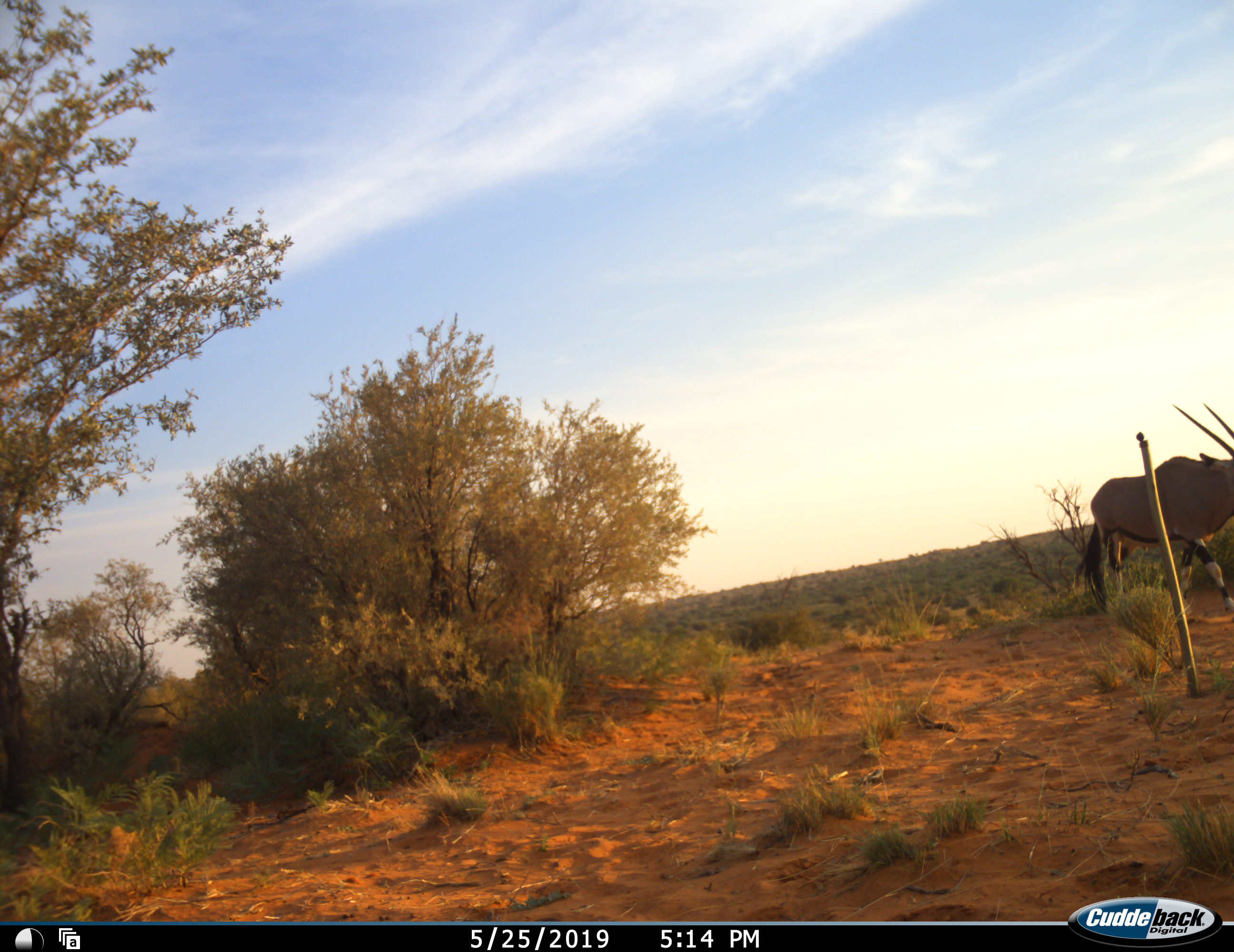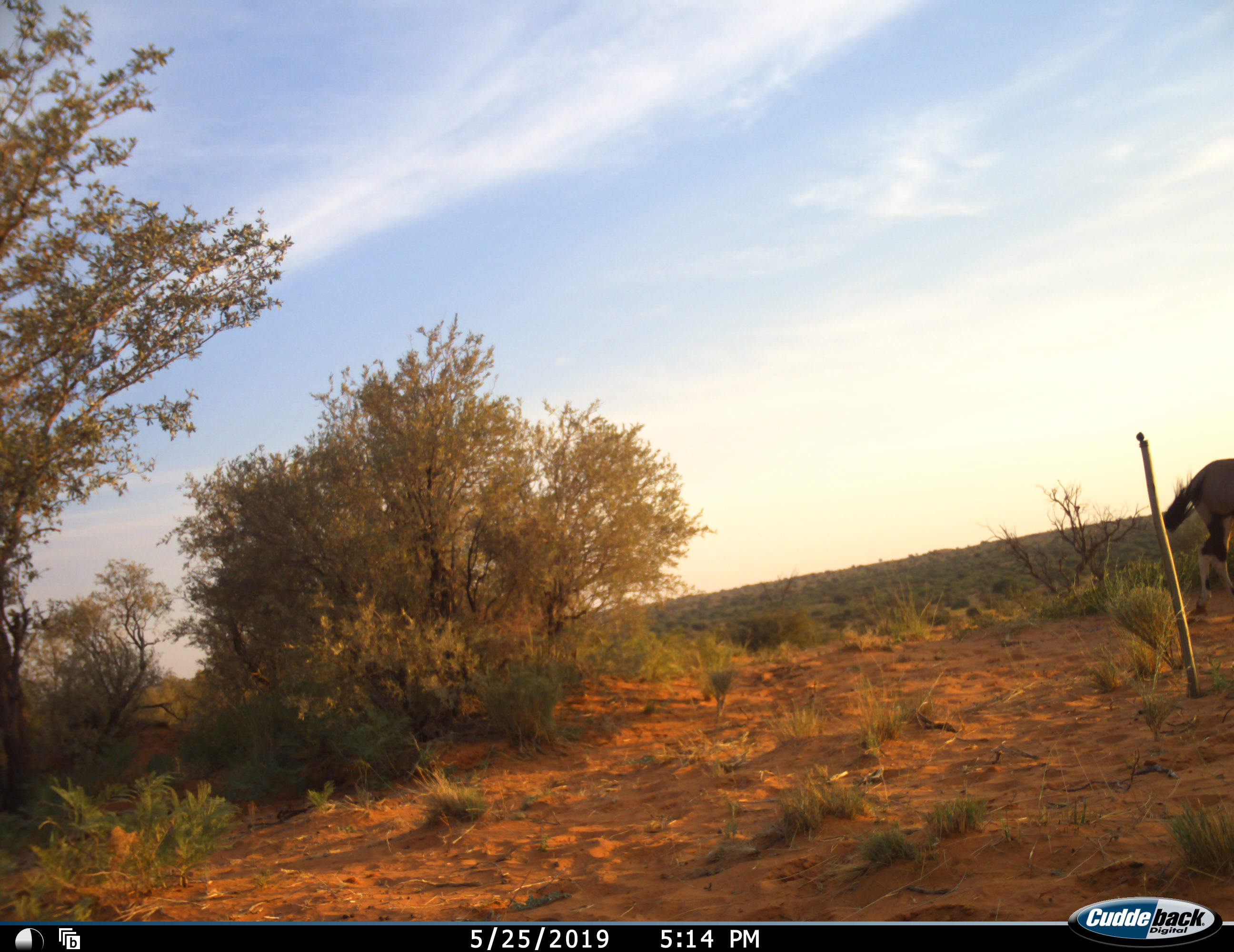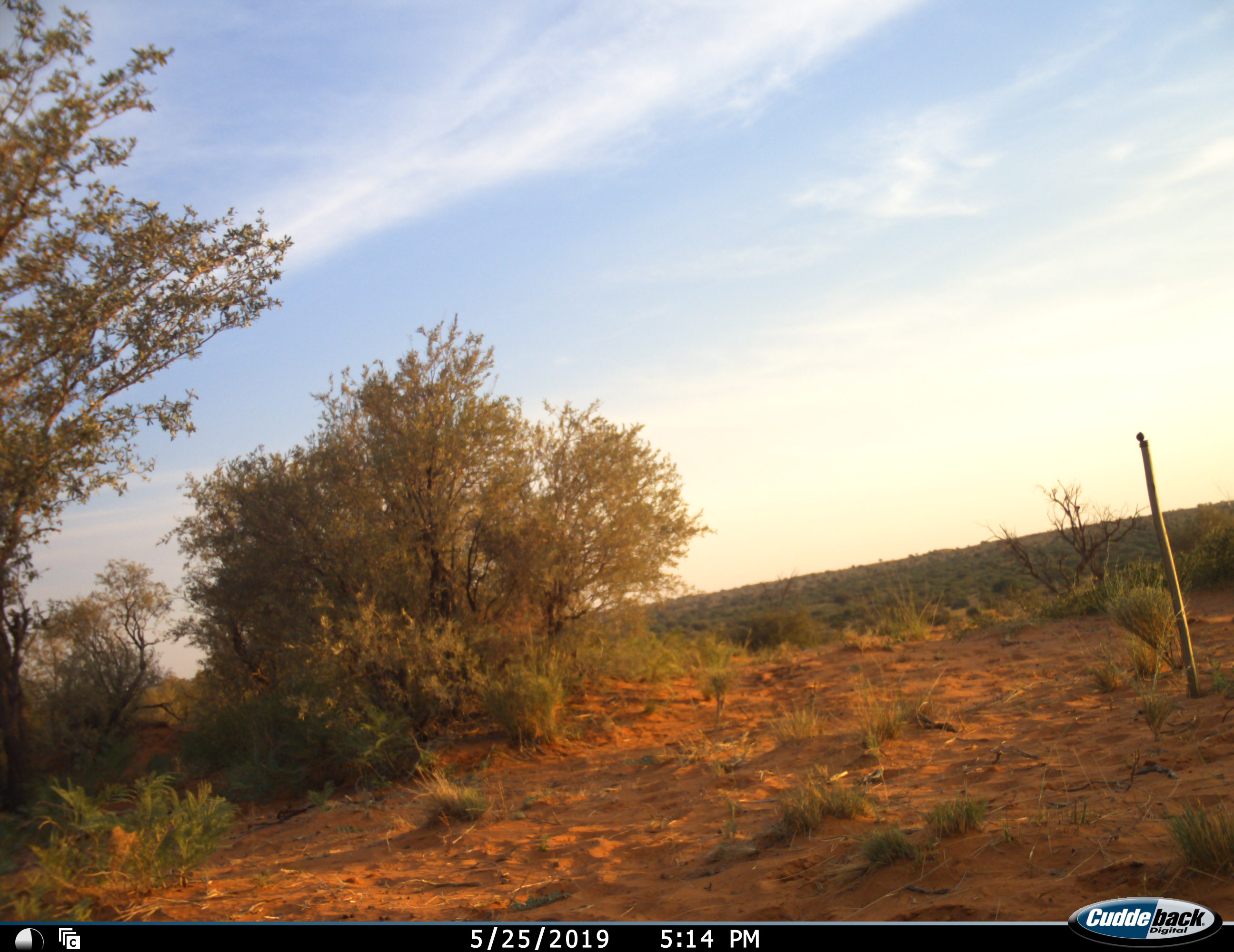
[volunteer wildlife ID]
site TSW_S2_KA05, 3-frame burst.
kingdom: Animalia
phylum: Chordata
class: Mammalia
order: Artiodactyla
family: Bovidae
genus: Oryx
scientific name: Oryx gazella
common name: gemsbok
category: oryx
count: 1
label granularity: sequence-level